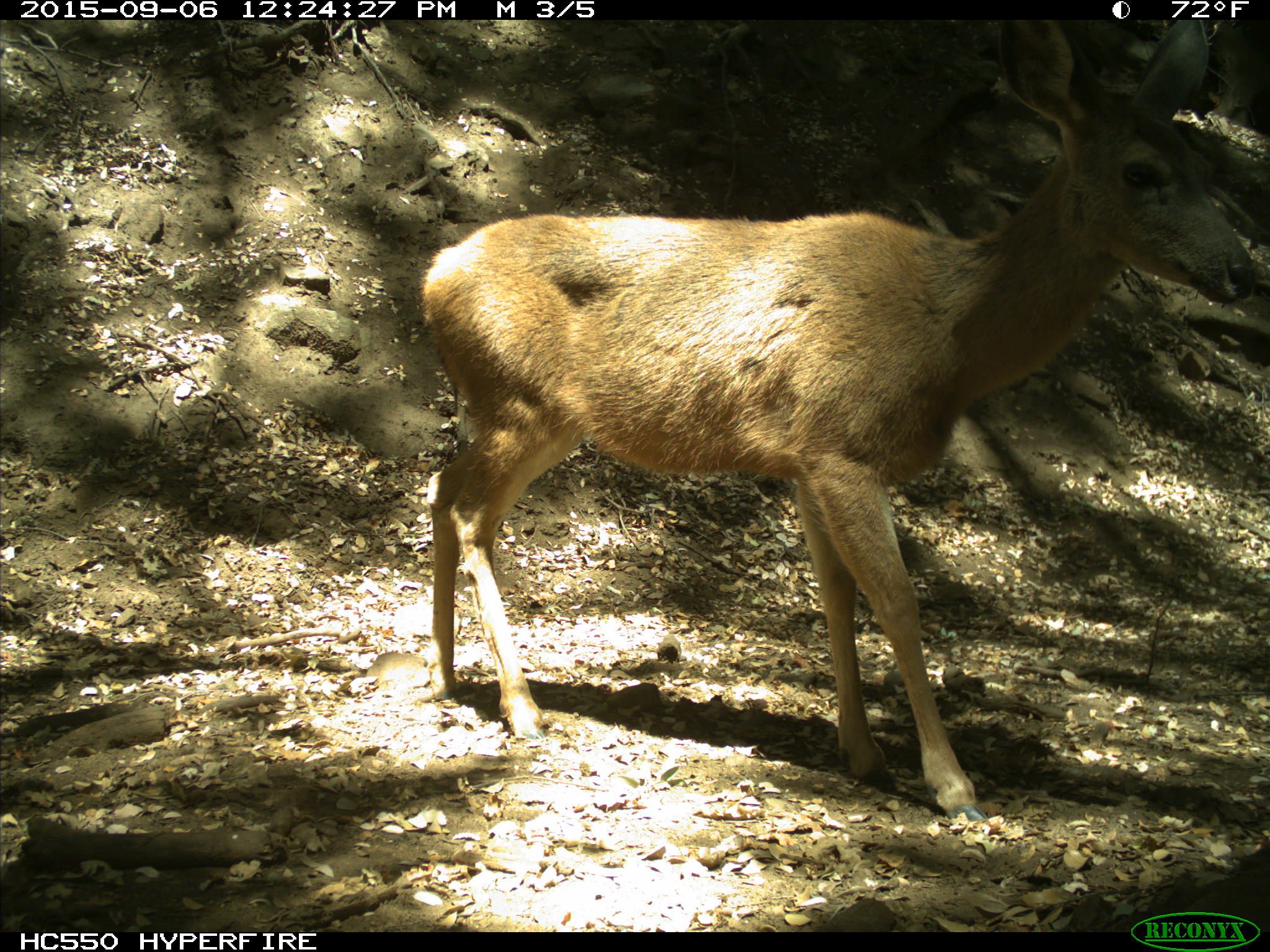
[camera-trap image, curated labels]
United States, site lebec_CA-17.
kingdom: Animalia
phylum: Chordata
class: Mammalia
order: Artiodactyla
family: Cervidae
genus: Odocoileus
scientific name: Odocoileus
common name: deer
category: unidentified deer